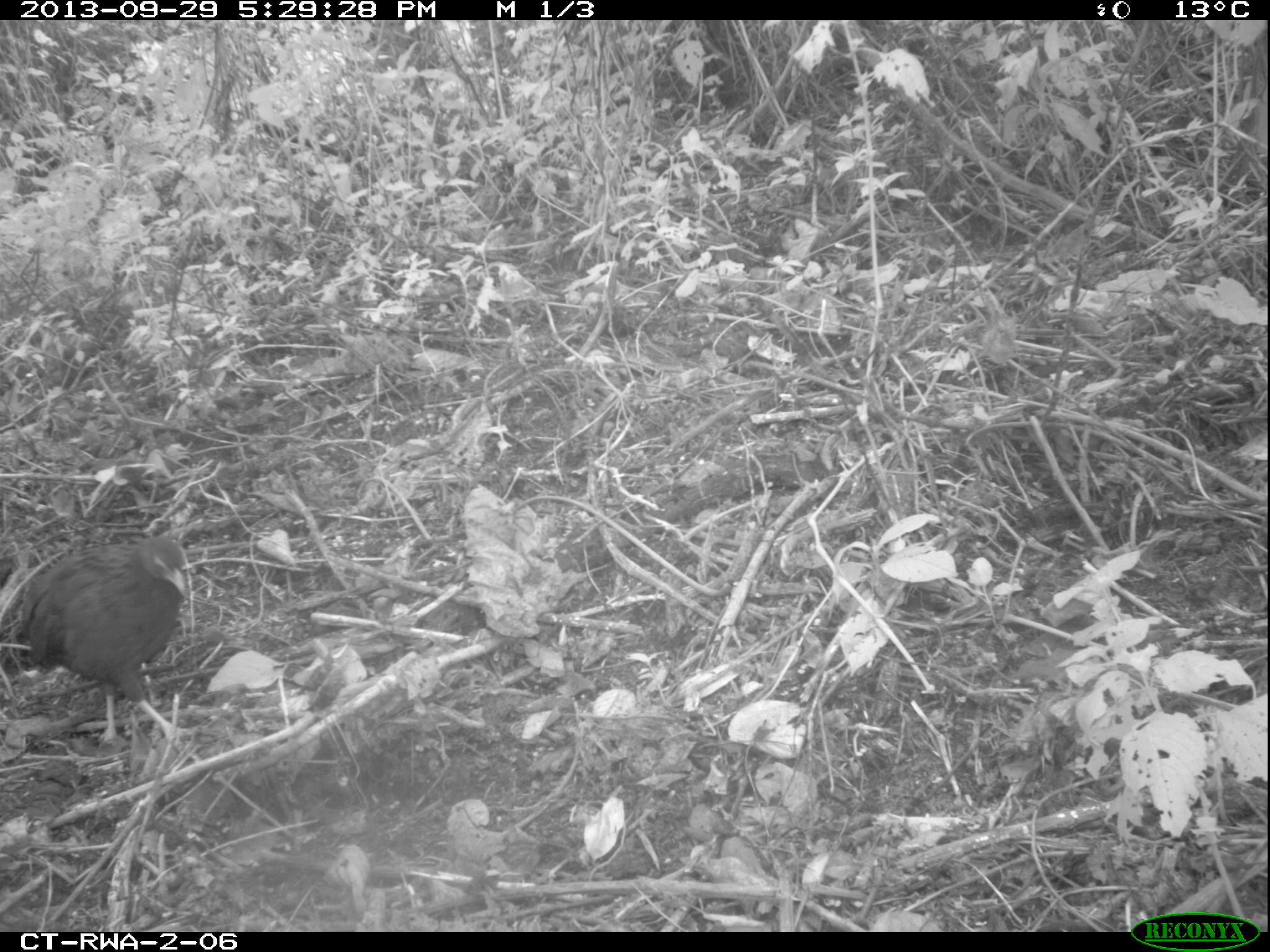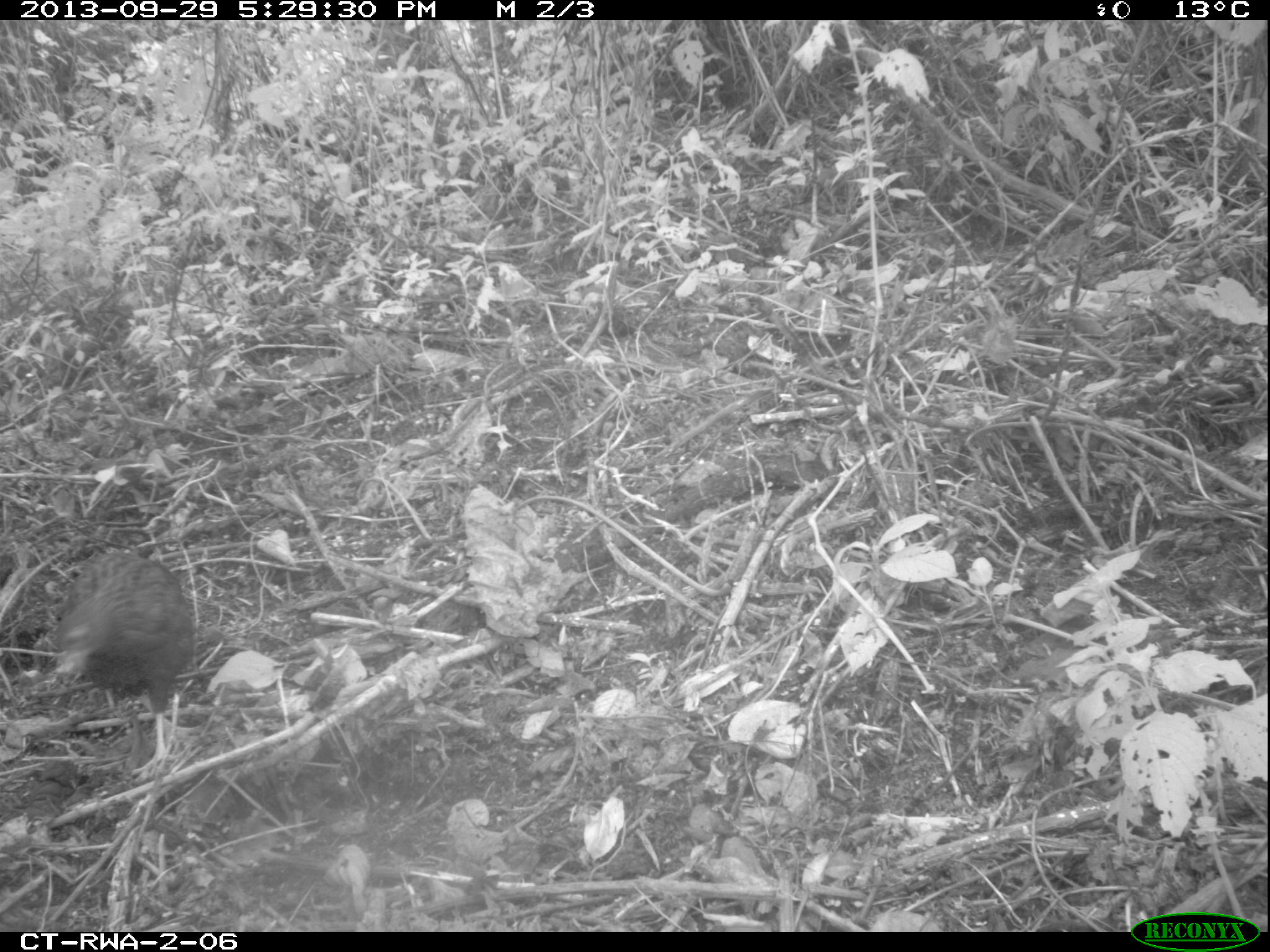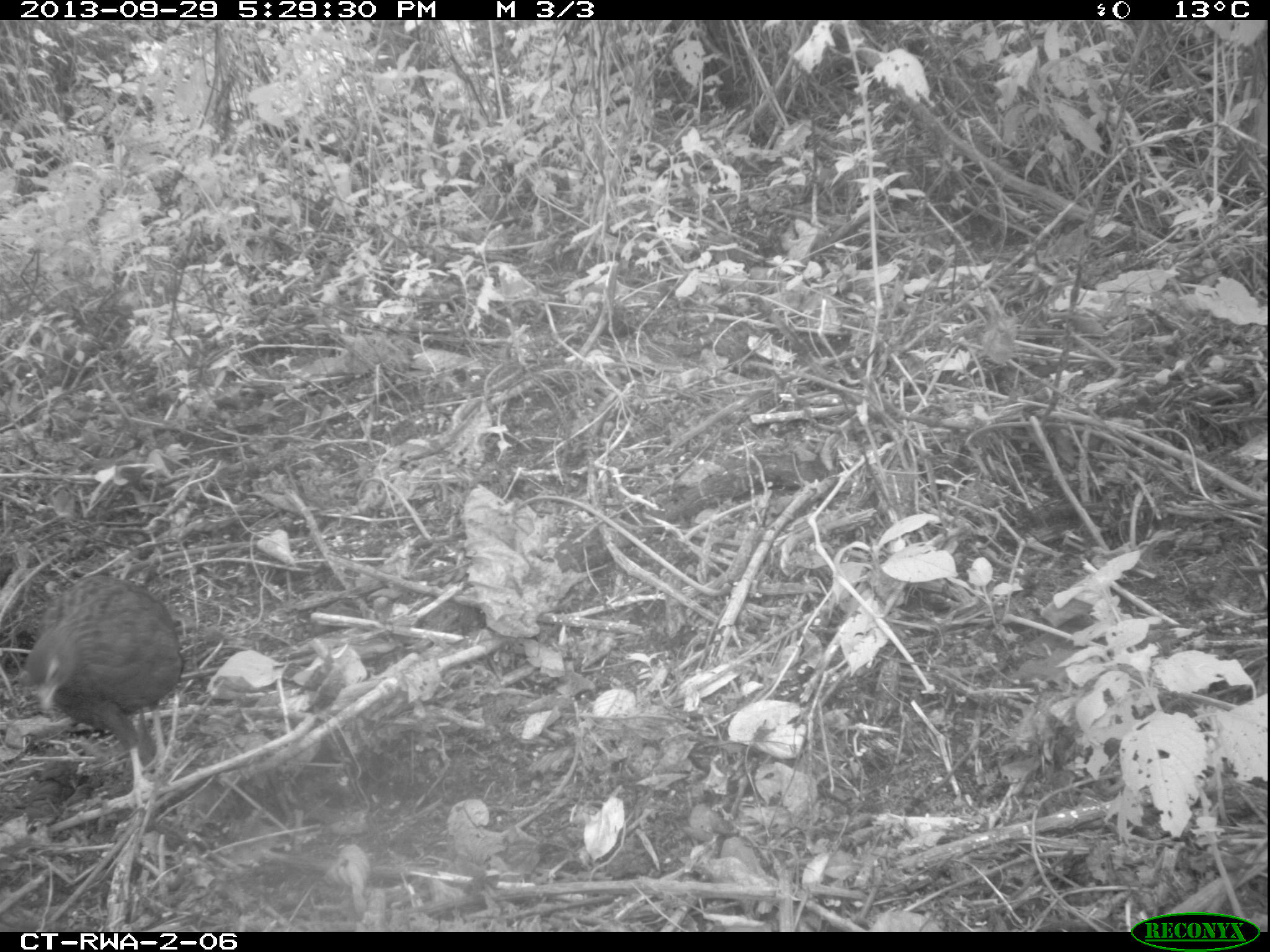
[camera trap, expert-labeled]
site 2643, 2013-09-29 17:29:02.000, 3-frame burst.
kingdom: Animalia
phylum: Chordata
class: Aves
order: Galliformes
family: Phasianidae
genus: Pternistis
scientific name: Pternistis nobilis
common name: handsome francolin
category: francolinus nobilis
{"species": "francolinus nobilis (handsome francolin) (Pternistis nobilis)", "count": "2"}